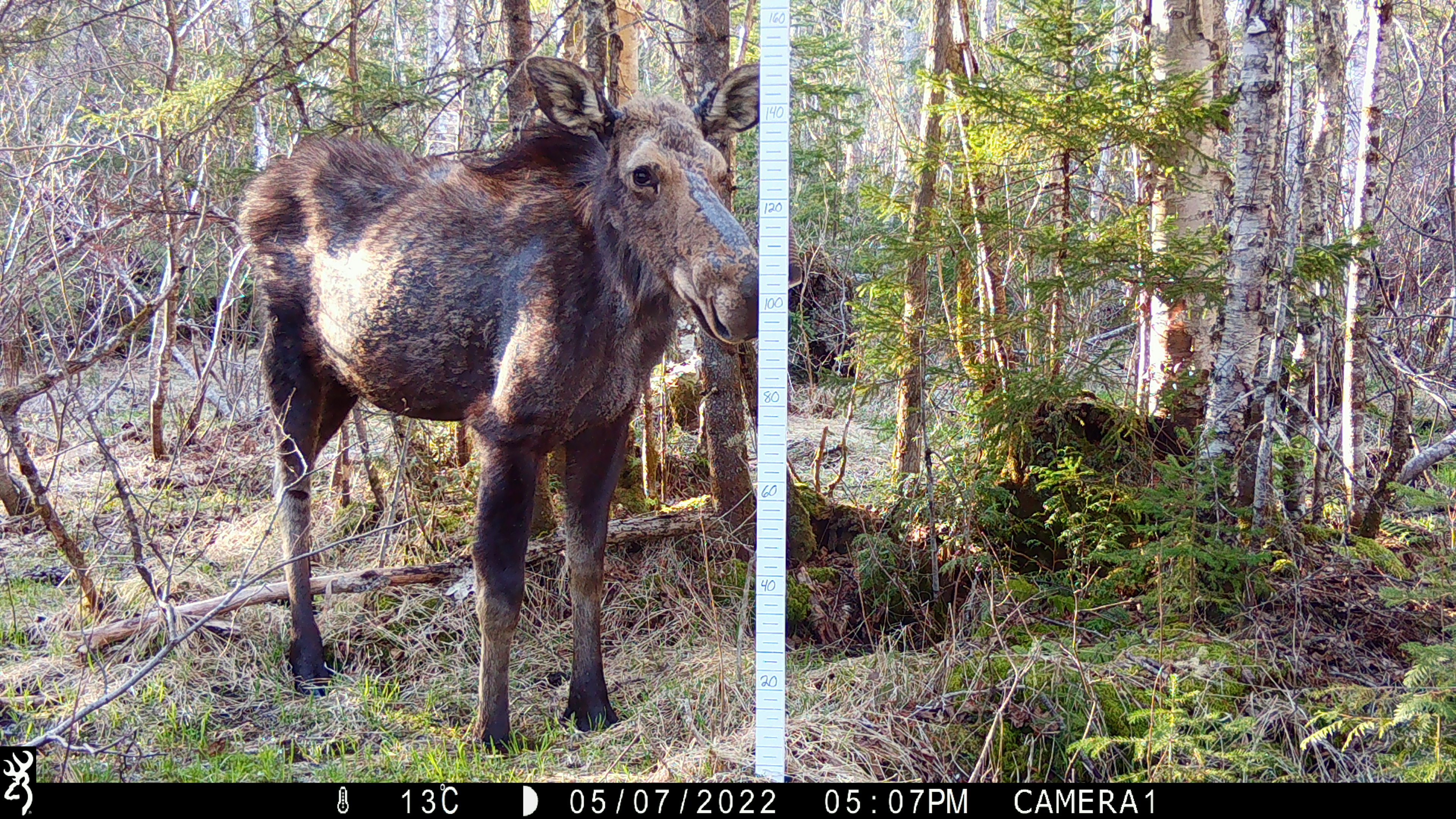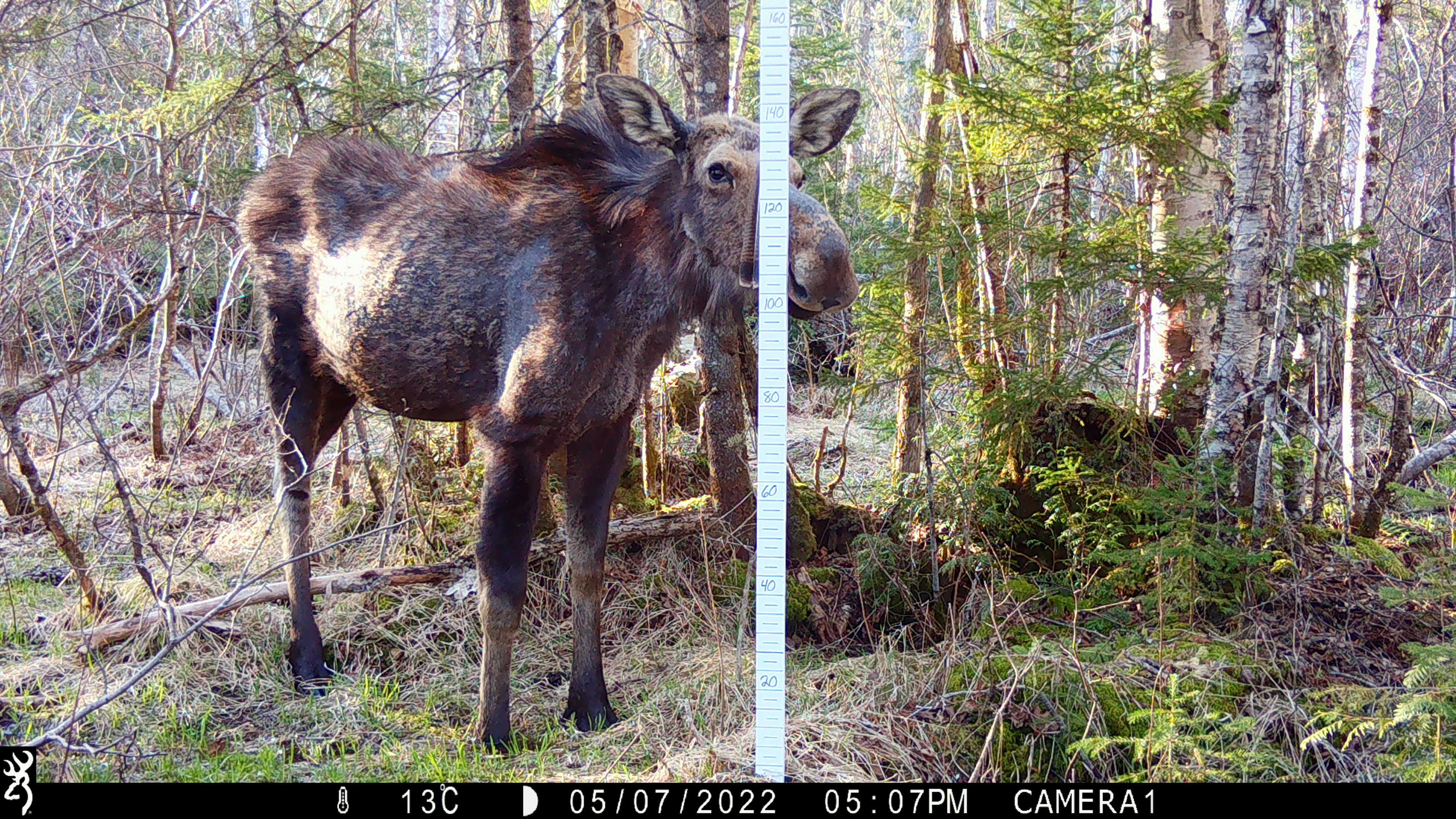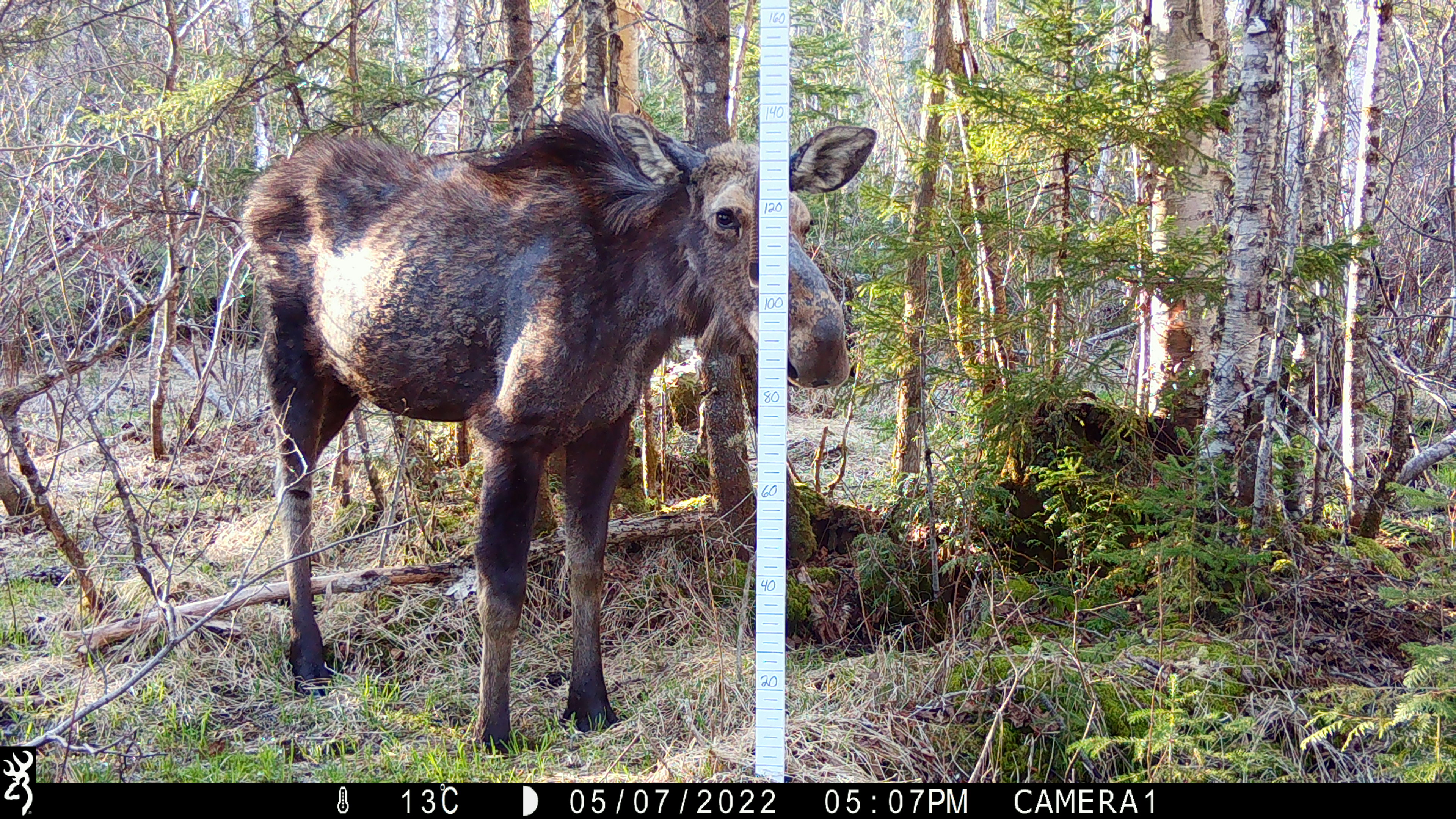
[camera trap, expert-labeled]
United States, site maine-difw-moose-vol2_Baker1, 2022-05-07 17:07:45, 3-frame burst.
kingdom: Animalia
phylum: Chordata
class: Mammalia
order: Artiodactyla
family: Cervidae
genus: Alces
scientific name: Alces alces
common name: moose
Moose (Alces alces).